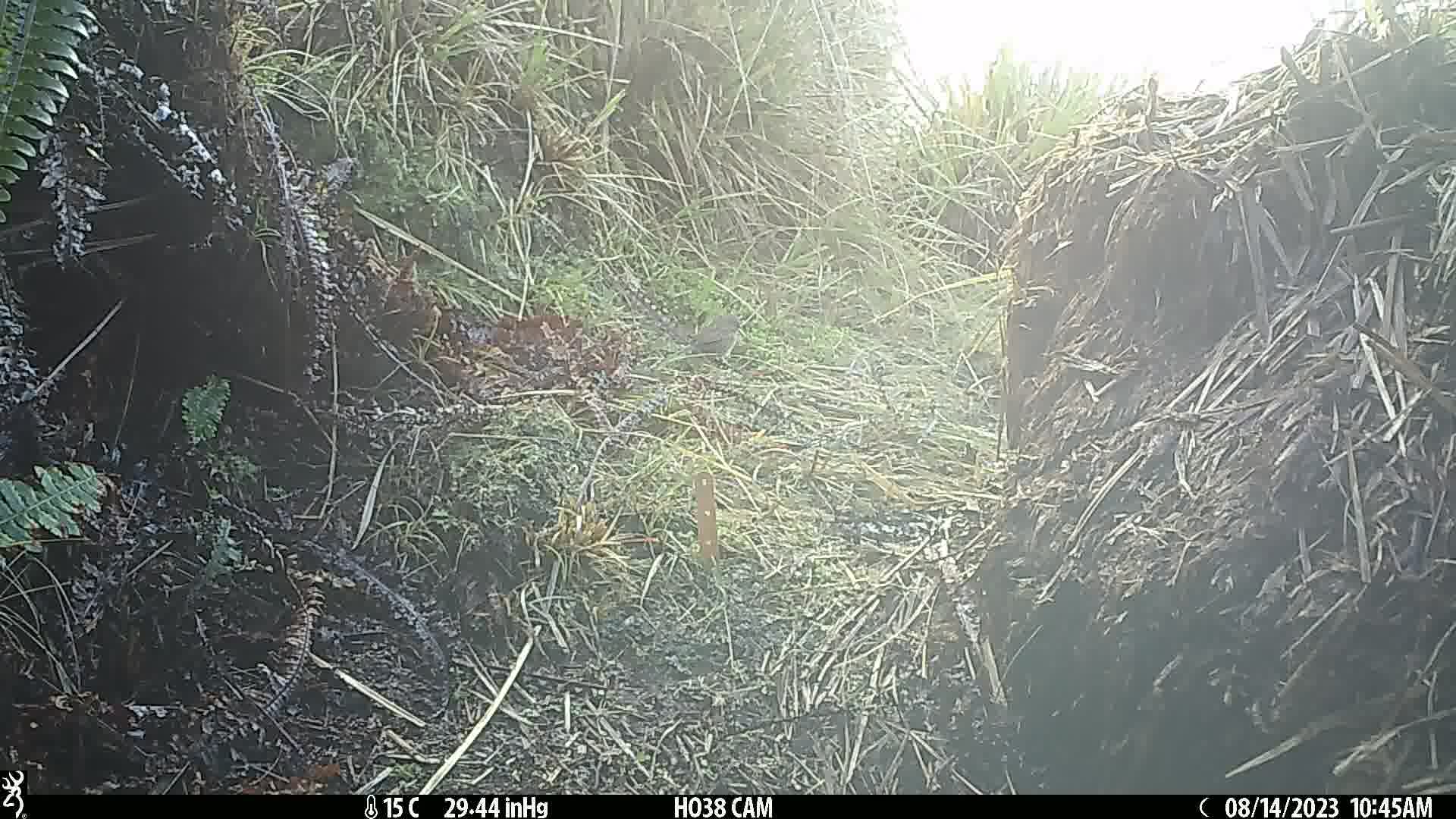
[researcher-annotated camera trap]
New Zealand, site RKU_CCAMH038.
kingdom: Animalia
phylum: Chordata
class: Aves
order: Passeriformes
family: Prunellidae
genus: Prunella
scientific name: Prunella modularis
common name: dunnock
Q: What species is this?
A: Dunnock (Prunella modularis).